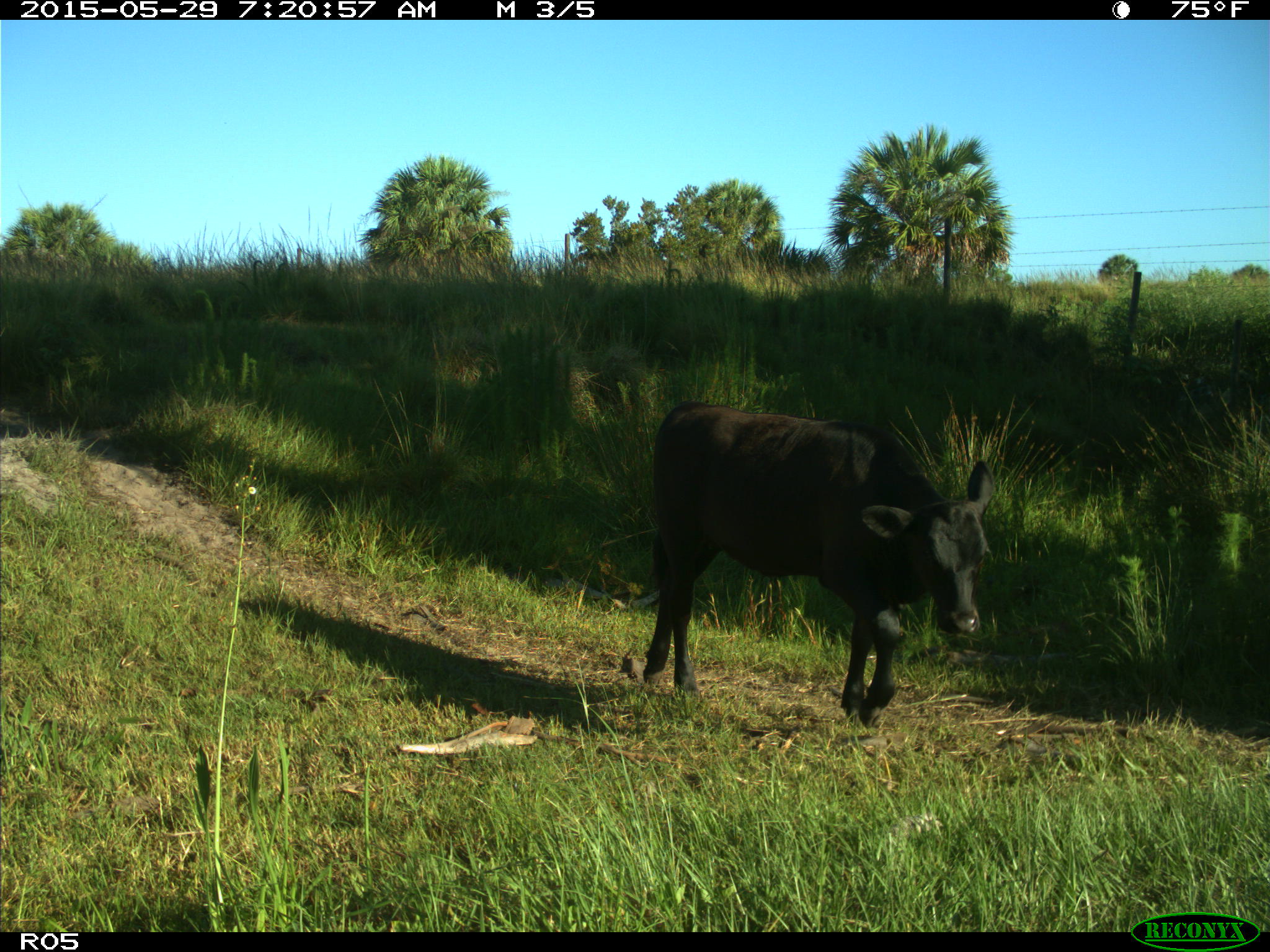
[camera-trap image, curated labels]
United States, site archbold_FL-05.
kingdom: Animalia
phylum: Chordata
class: Mammalia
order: Artiodactyla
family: Bovidae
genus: Bos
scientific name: Bos taurus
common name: domestic cow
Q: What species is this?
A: Bos taurus (domestic cow).